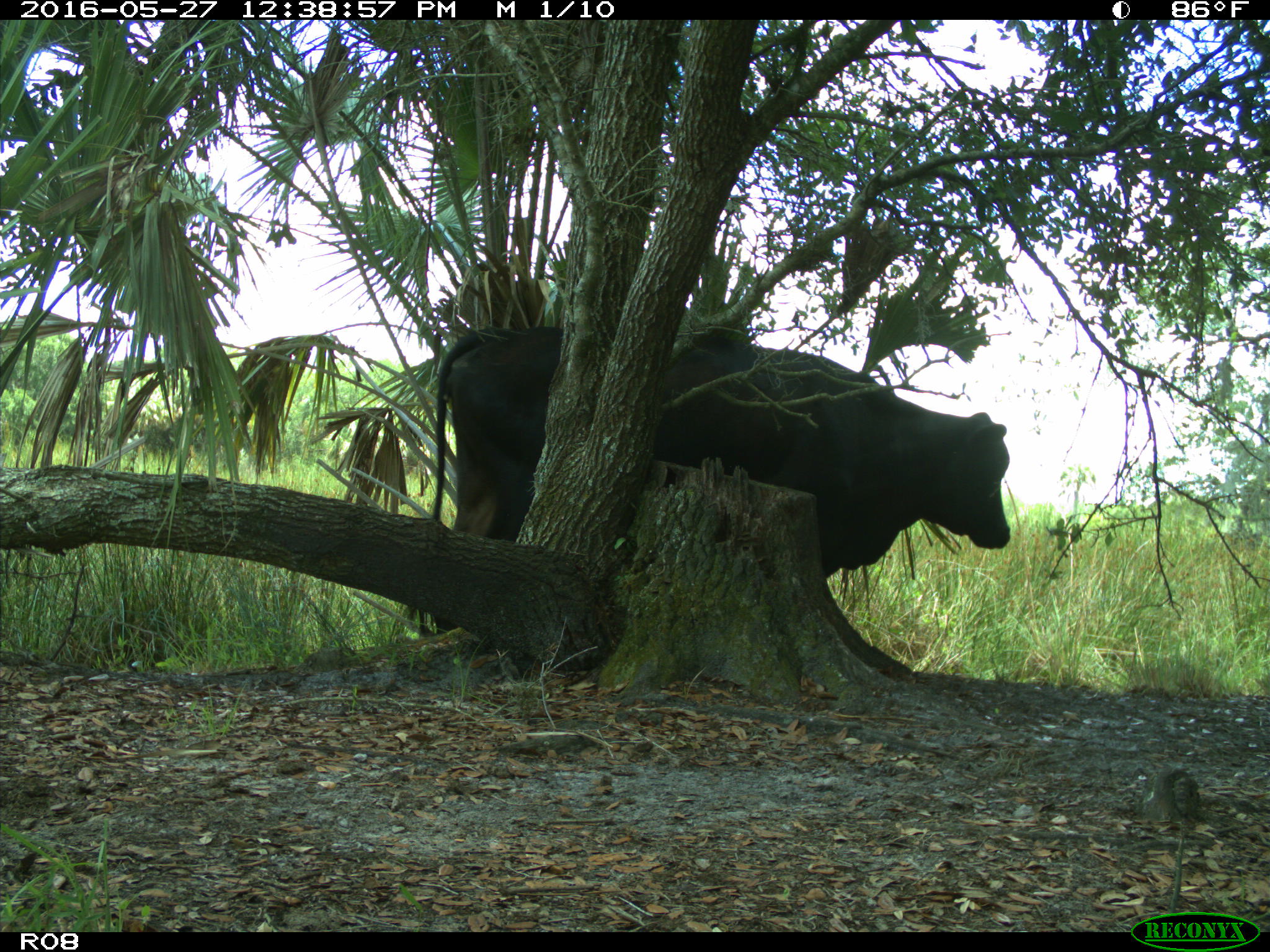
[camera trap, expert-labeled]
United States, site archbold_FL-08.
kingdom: Animalia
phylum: Chordata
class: Mammalia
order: Artiodactyla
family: Bovidae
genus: Bos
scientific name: Bos taurus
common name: domestic cow